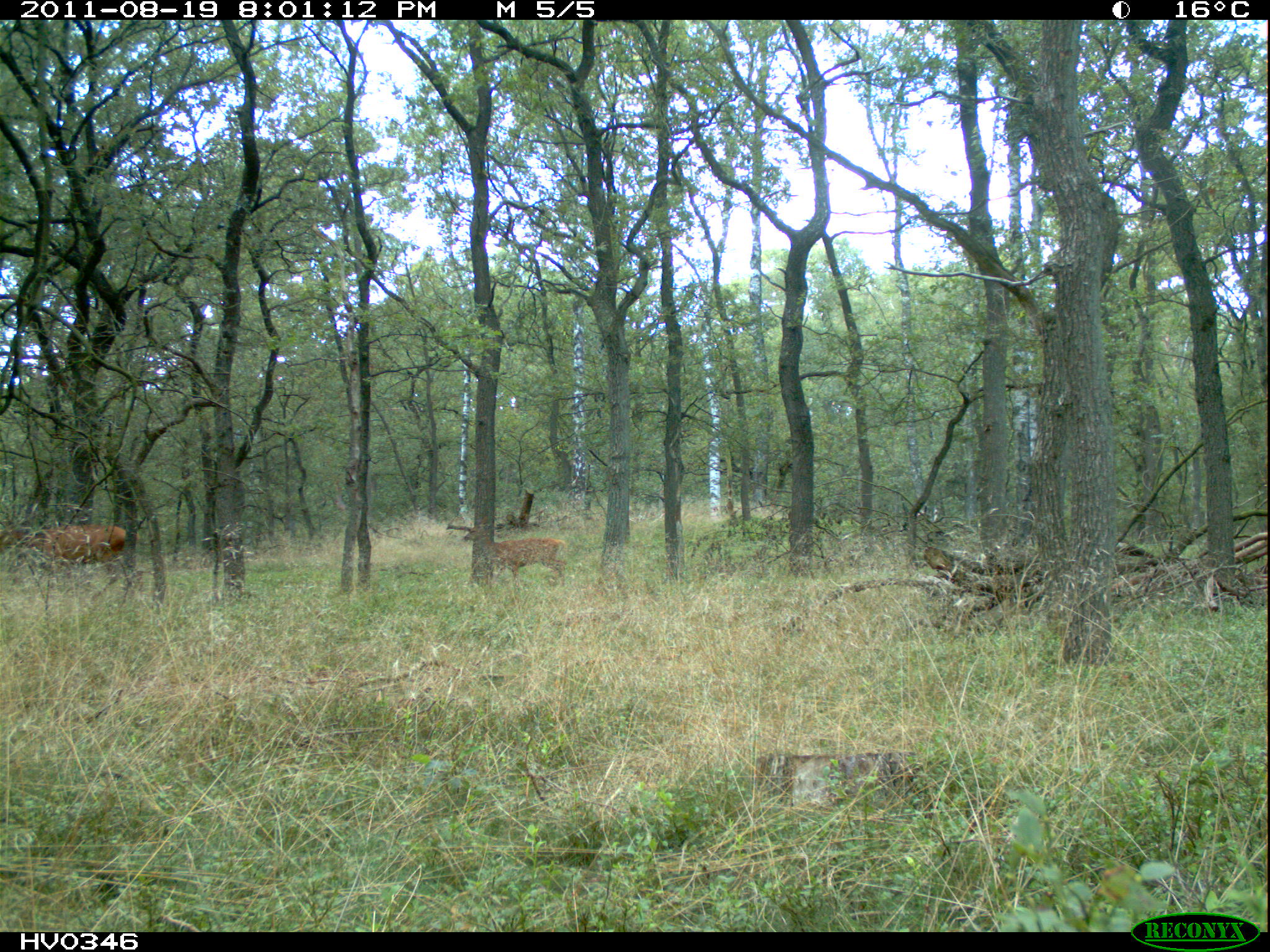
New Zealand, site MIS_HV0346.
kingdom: Animalia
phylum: Chordata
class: Mammalia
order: Artiodactyla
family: Cervidae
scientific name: Cervidae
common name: deer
Deer (Cervidae).